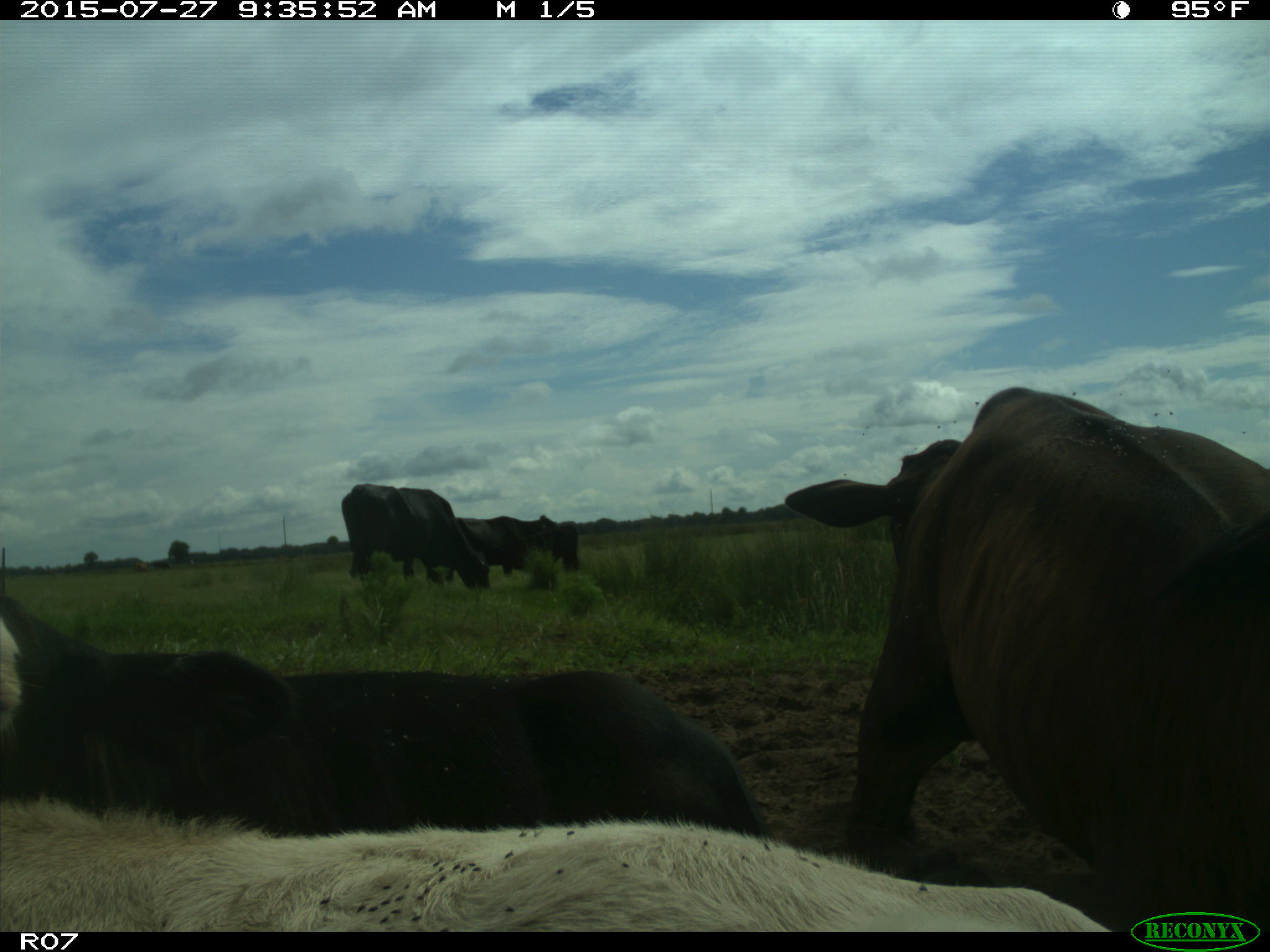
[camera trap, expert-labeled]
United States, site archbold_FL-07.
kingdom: Animalia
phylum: Chordata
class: Mammalia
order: Artiodactyla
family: Bovidae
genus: Bos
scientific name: Bos taurus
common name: domestic cow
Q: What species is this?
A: Bos taurus (domestic cow).